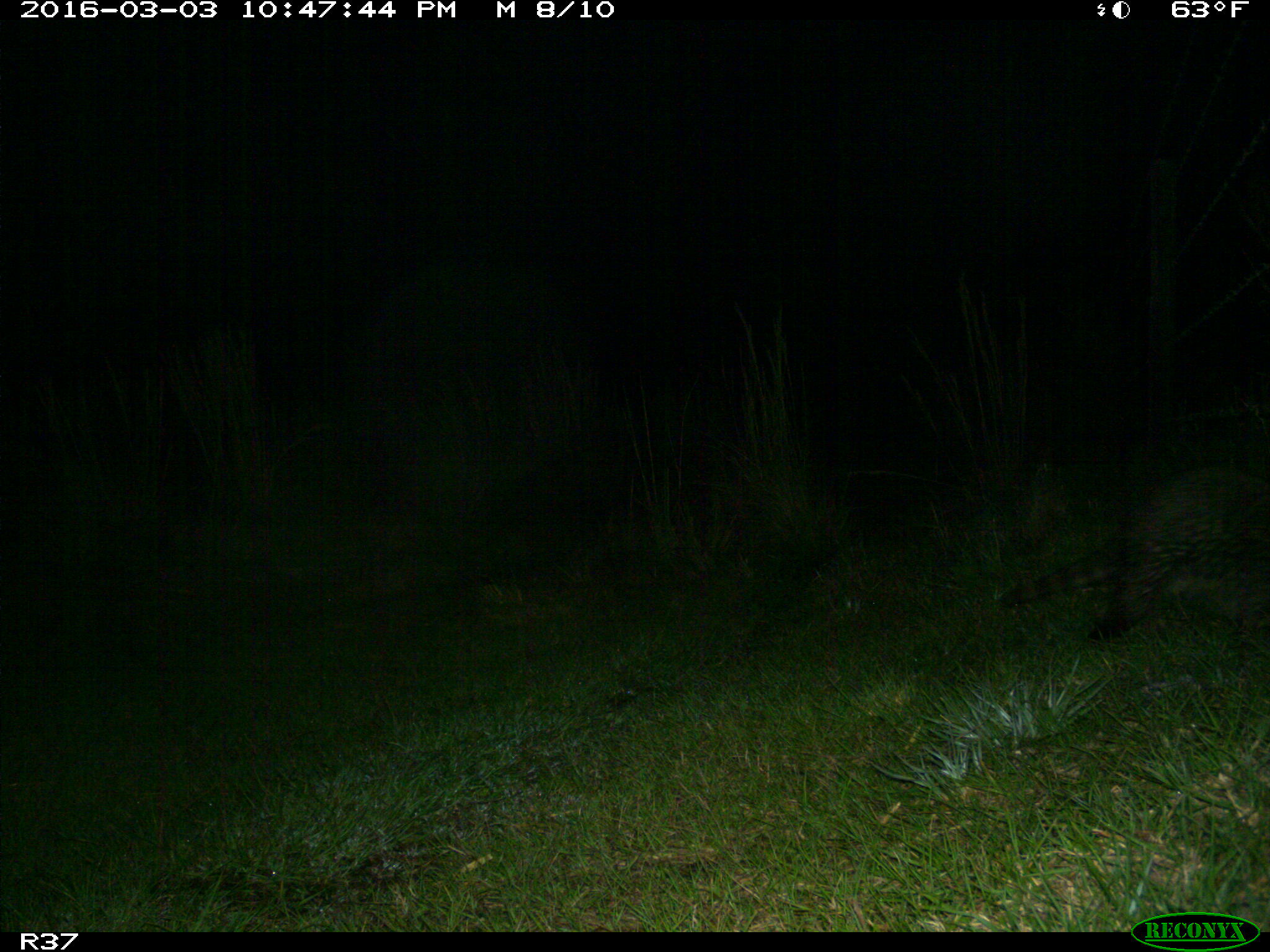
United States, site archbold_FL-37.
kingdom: Animalia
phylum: Chordata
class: Mammalia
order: Carnivora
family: Procyonidae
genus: Procyon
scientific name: Procyon lotor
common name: common raccoon